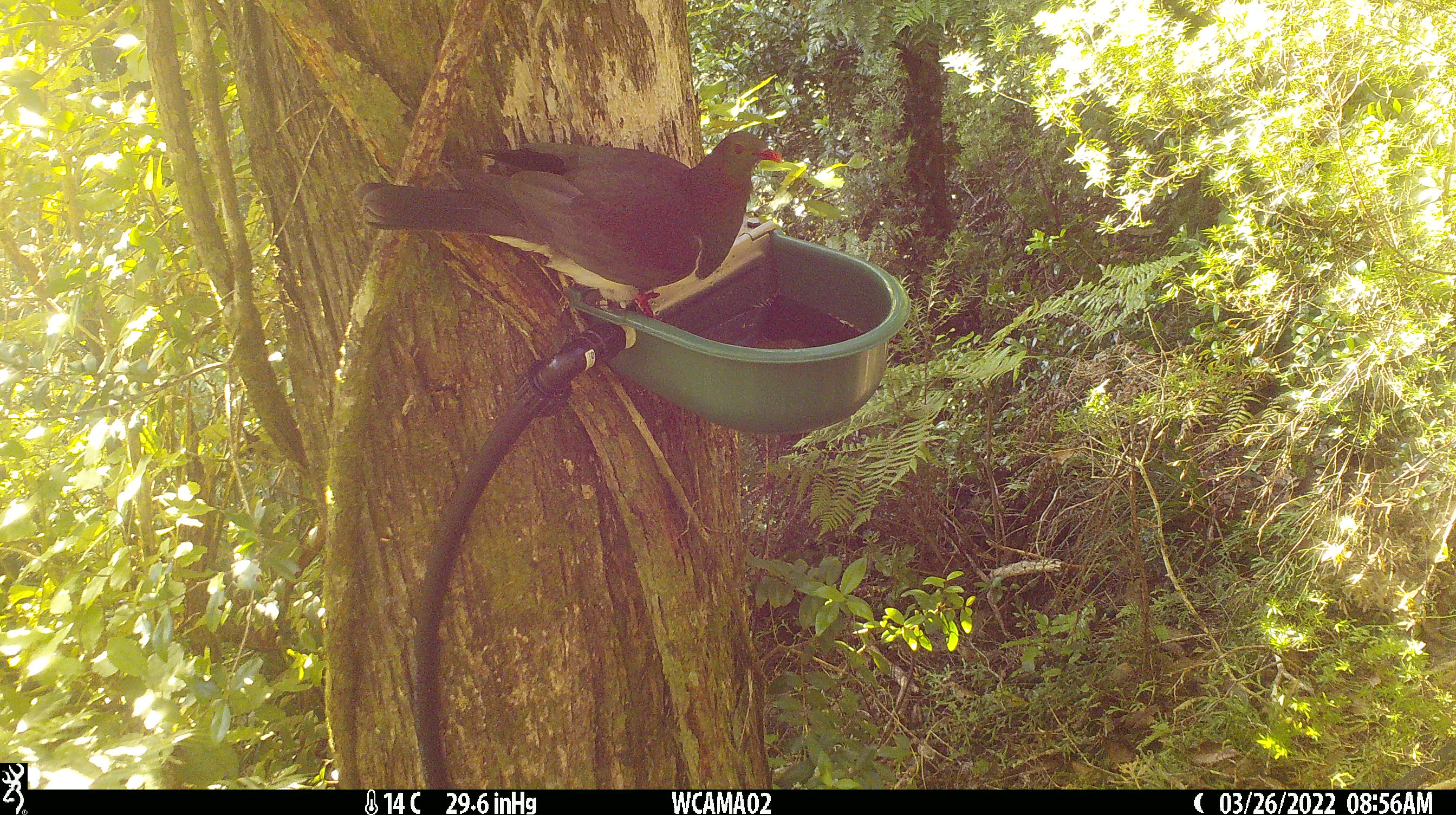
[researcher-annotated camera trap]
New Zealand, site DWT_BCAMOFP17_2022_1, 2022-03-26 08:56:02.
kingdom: Animalia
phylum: Chordata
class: Aves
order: Columbiformes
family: Columbidae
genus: Hemiphaga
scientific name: Hemiphaga novaeseelandiae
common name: new zealand pigeon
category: kereru